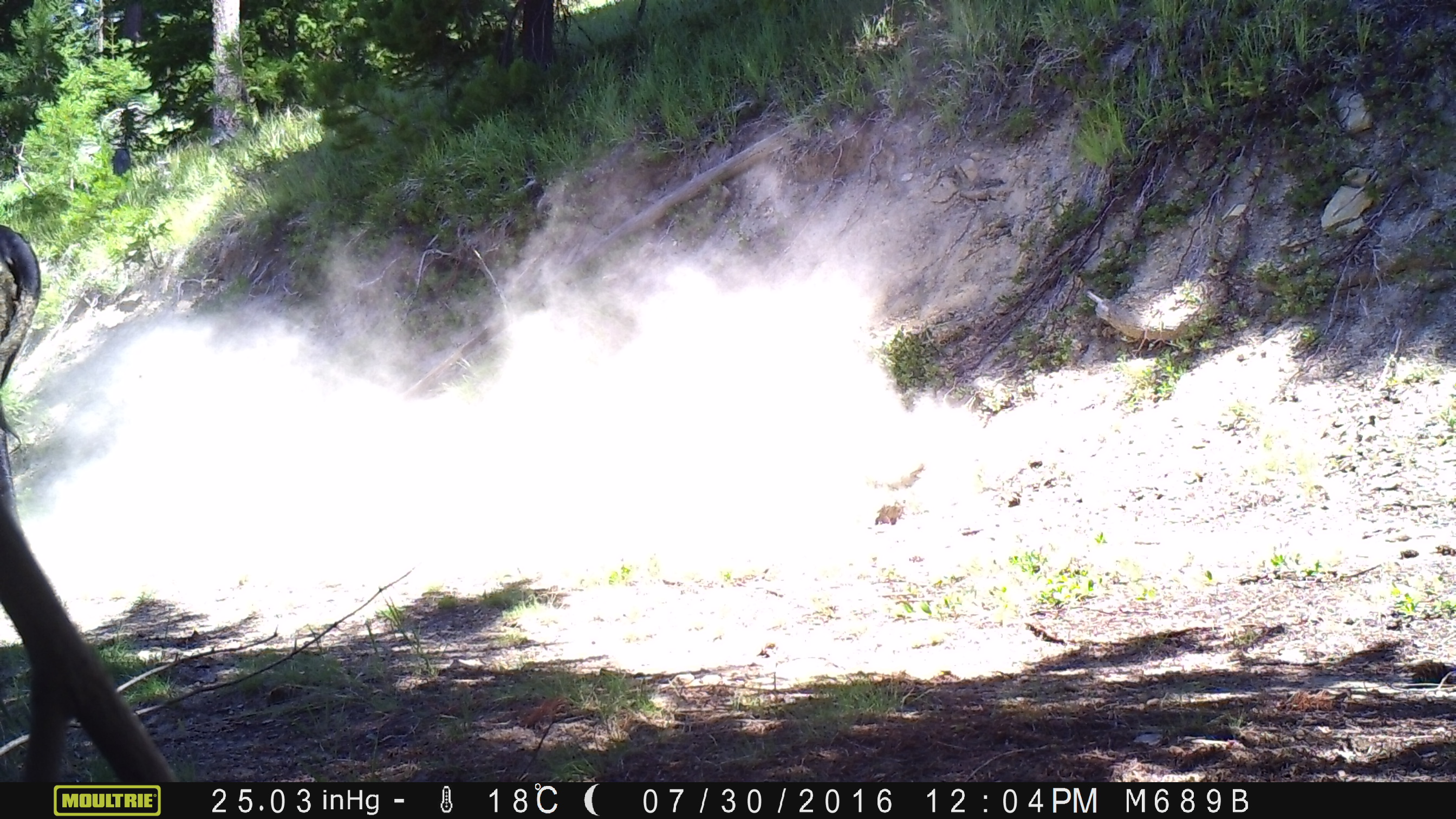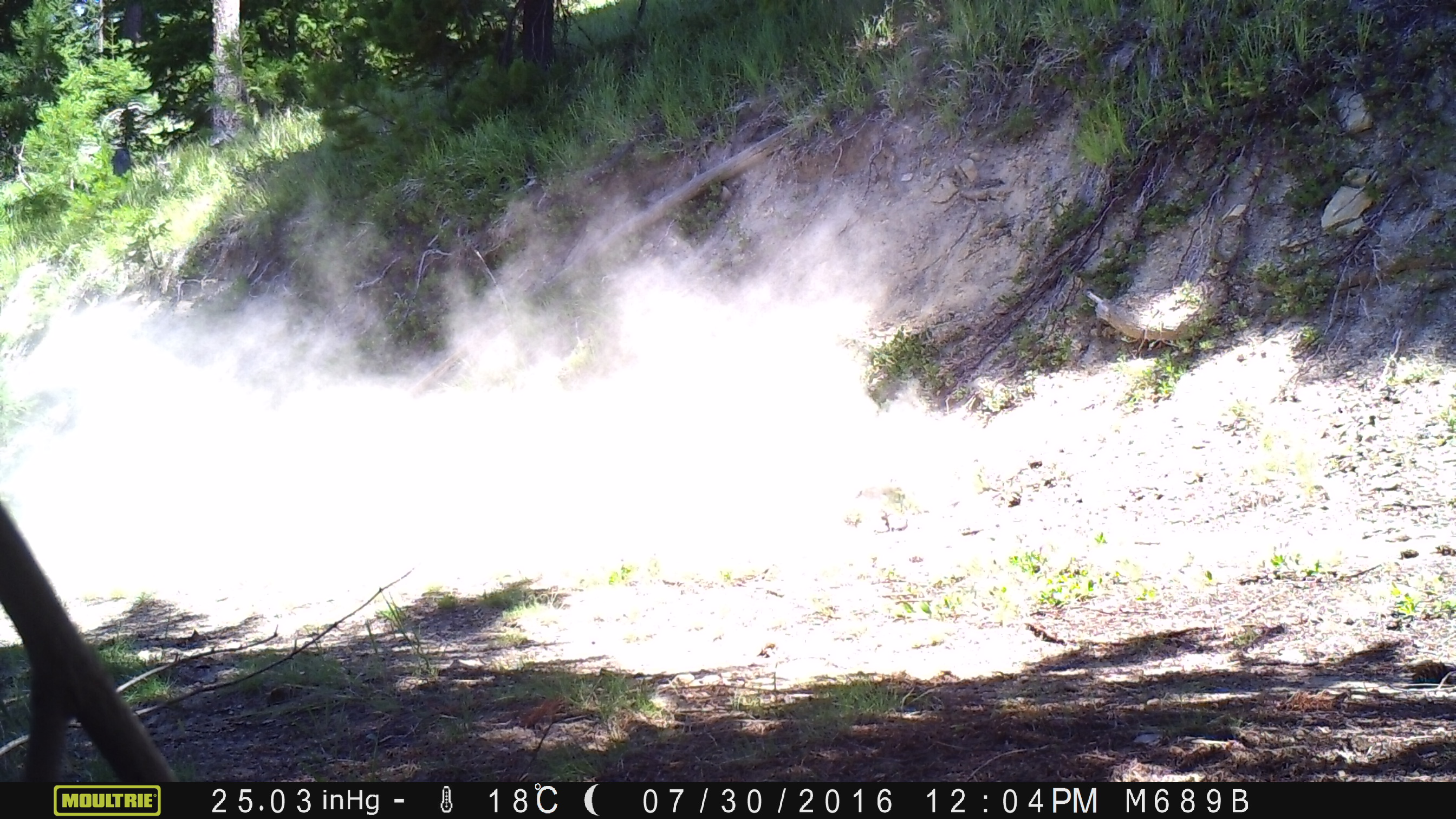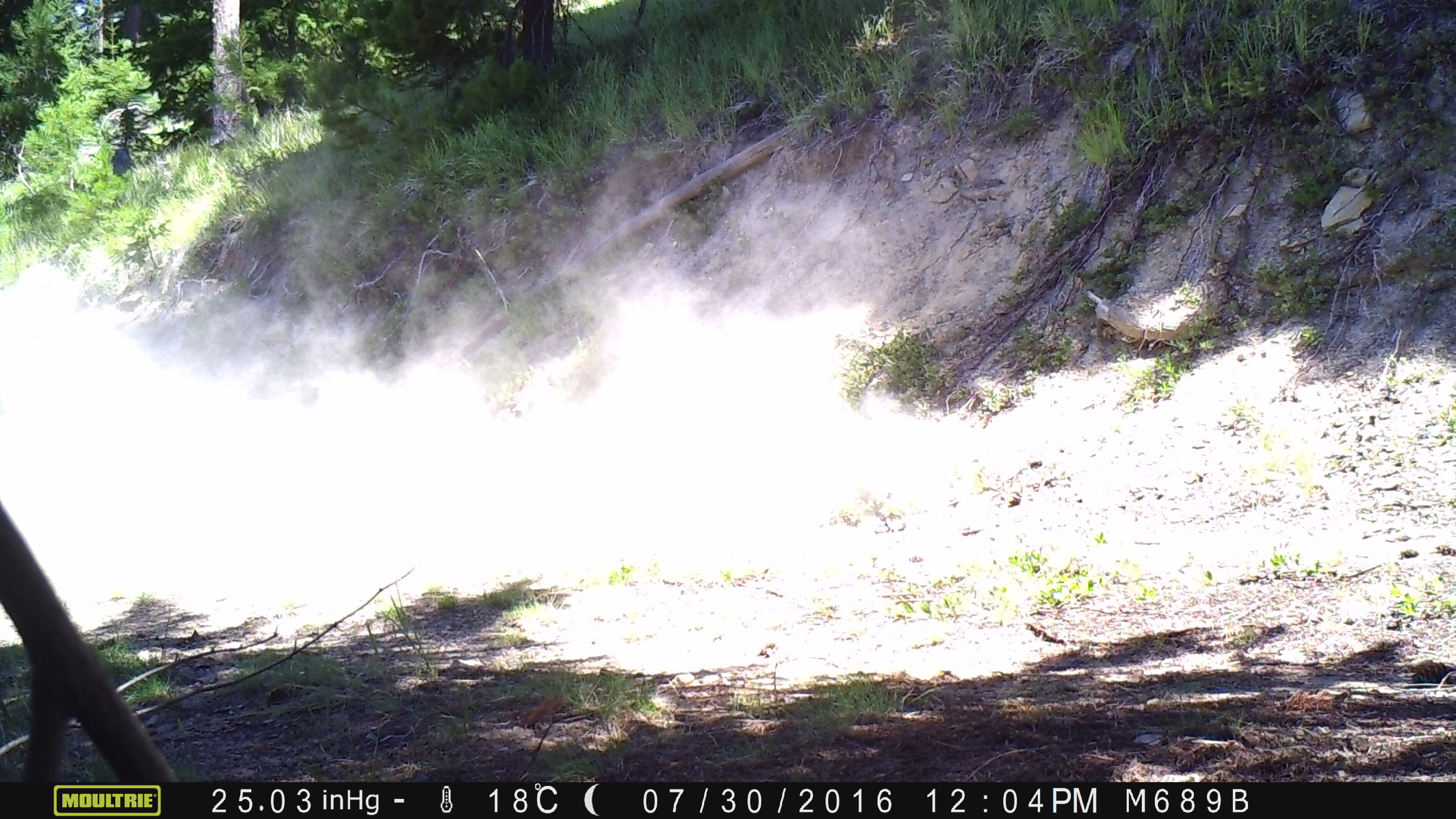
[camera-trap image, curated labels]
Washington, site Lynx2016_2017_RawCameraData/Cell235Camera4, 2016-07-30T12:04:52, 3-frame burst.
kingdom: Animalia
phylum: Chordata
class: Mammalia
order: Artiodactyla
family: Bovidae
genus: Bos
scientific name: Bos taurus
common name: domestic cattle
Domestic cattle (Bos taurus). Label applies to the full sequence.